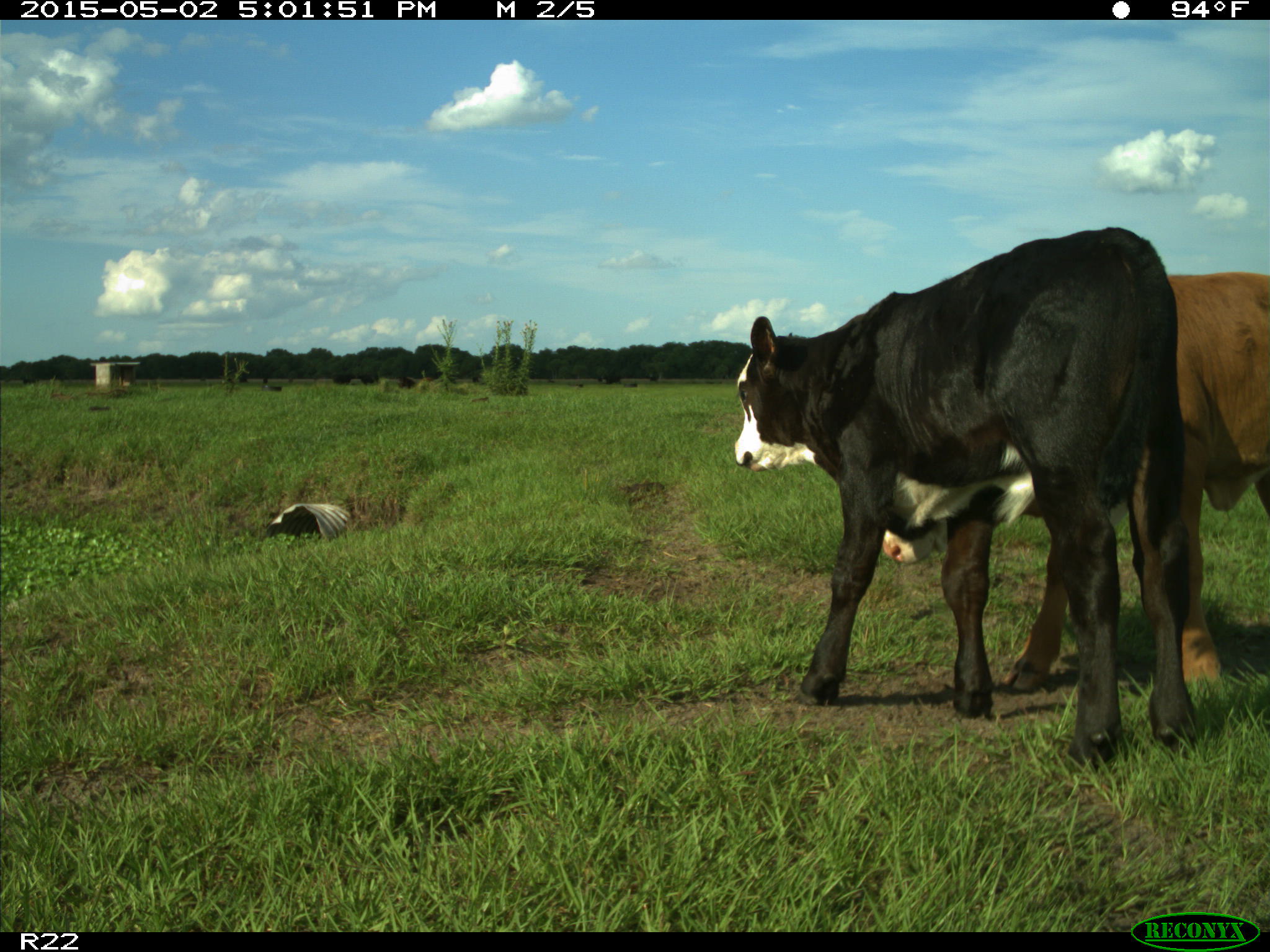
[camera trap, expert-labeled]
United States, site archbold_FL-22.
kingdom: Animalia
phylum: Chordata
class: Mammalia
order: Artiodactyla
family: Bovidae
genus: Bos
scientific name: Bos taurus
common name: domestic cow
Bos taurus (domestic cow).